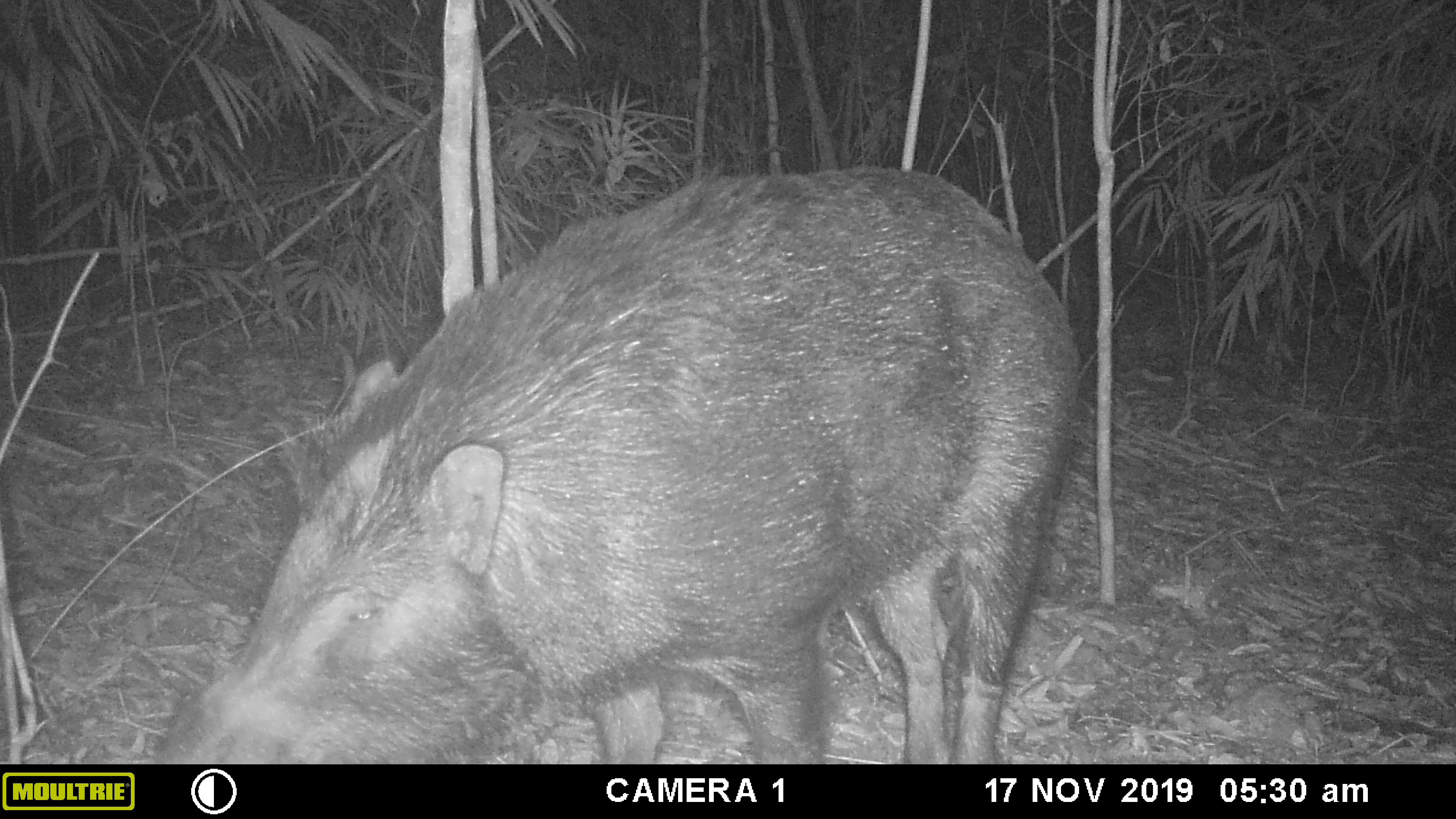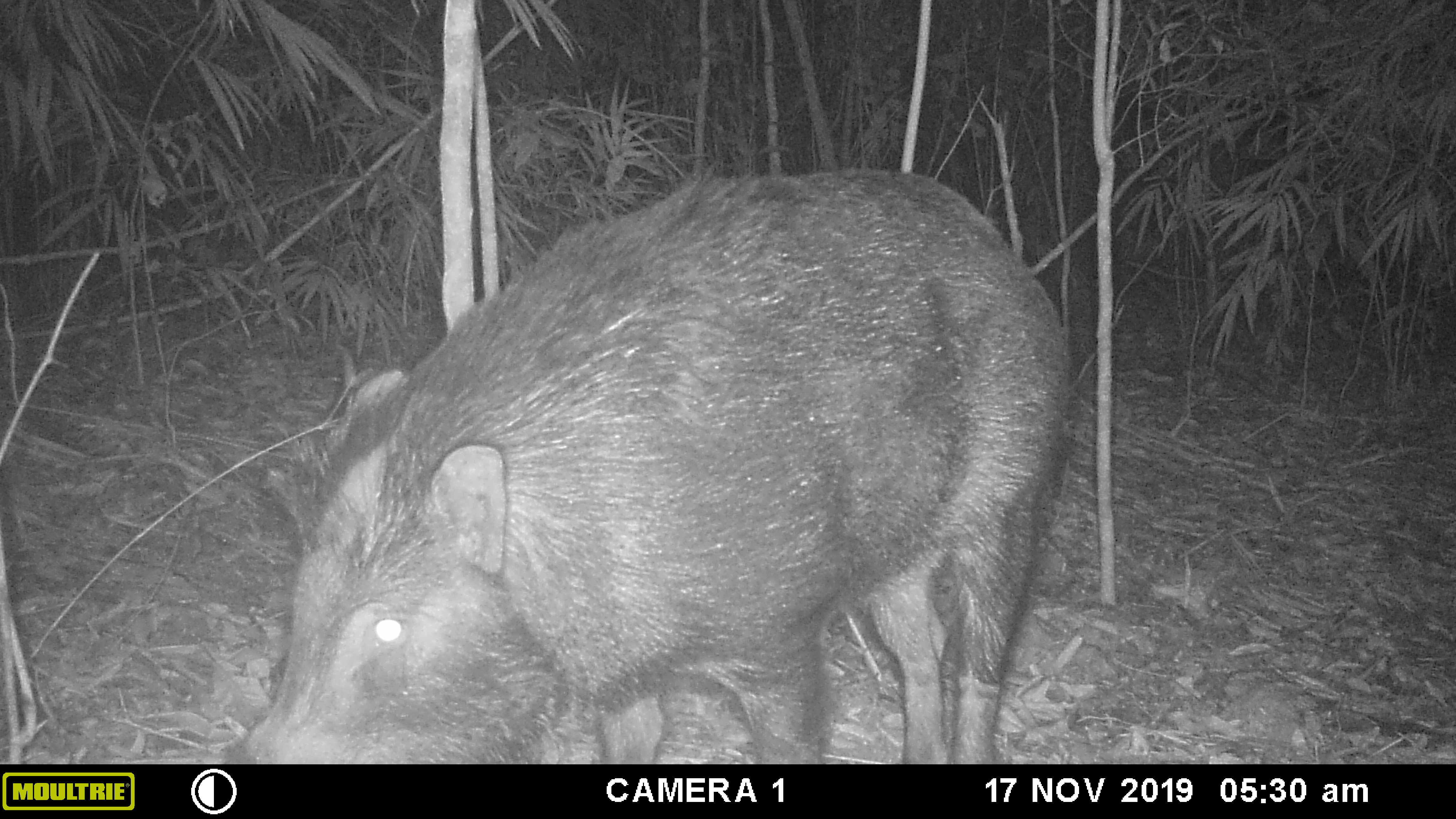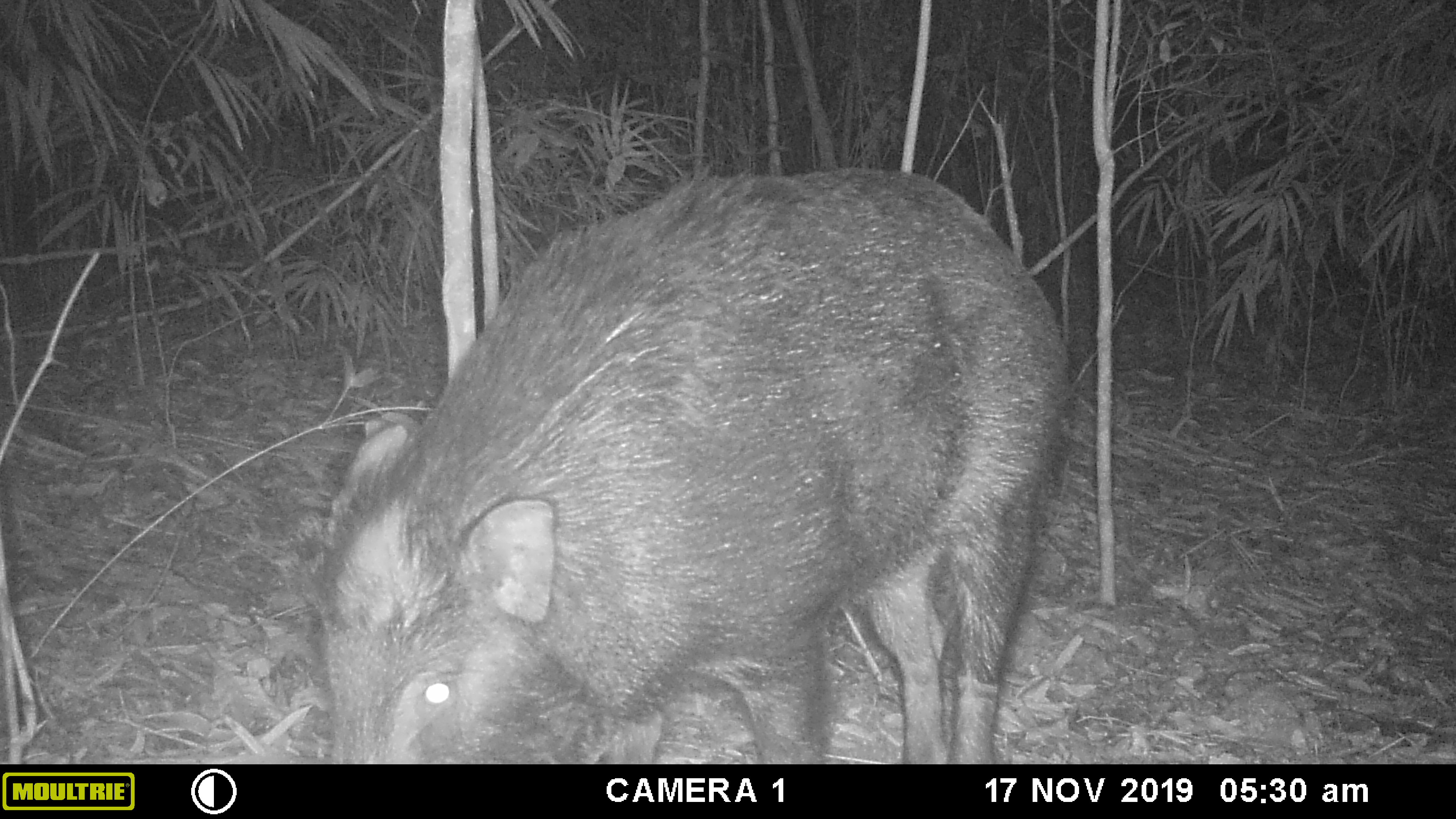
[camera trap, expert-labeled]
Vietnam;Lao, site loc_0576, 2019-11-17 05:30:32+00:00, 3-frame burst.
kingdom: Animalia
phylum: Chordata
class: Mammalia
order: Artiodactyla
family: Suidae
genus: Sus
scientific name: Sus scrofa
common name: eurasian wild pig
Eurasian wild pig (Sus scrofa). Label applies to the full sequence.